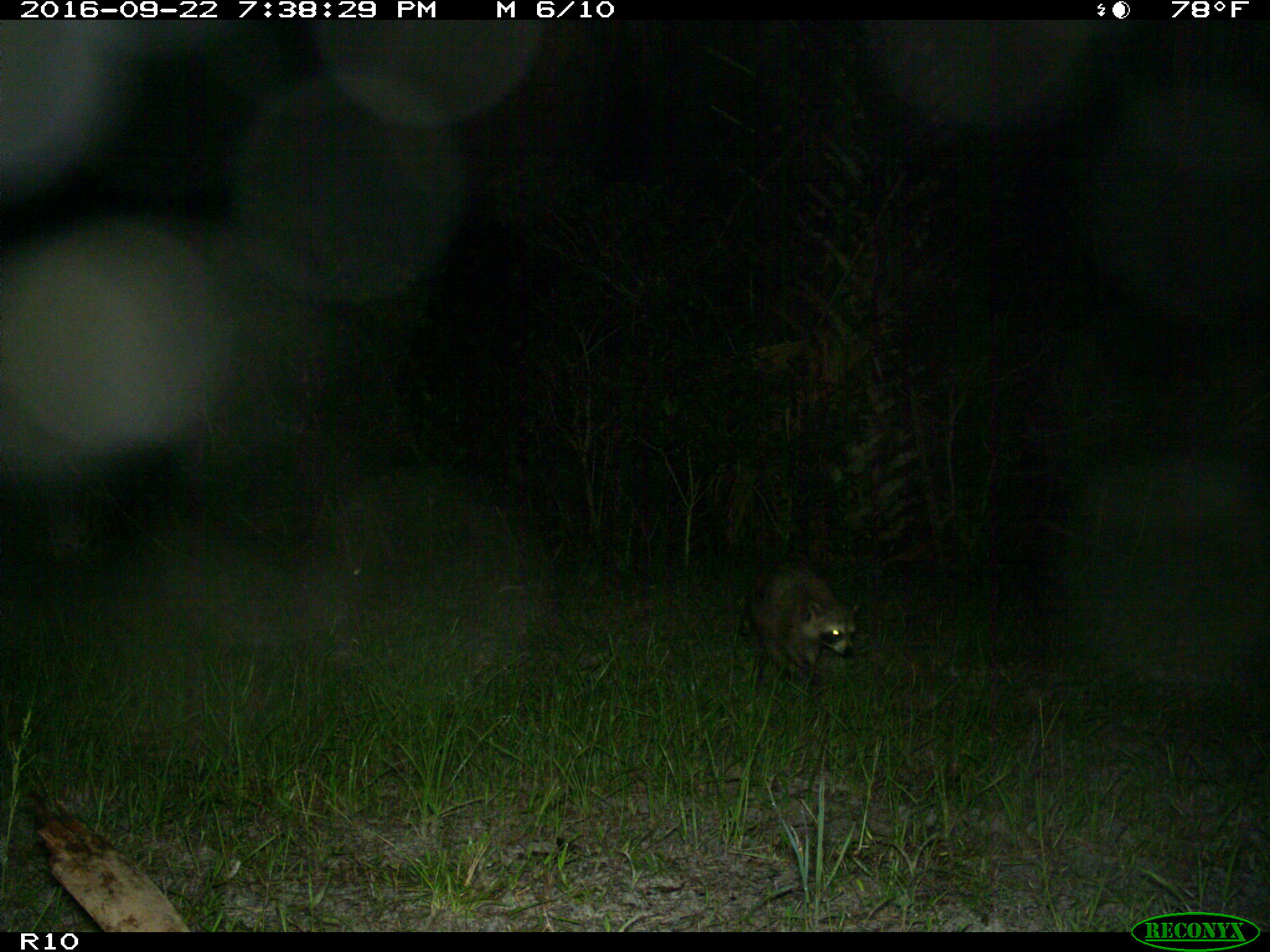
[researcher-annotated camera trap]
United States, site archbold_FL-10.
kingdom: Animalia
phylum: Chordata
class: Mammalia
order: Carnivora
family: Procyonidae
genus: Procyon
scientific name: Procyon lotor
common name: common raccoon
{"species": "Procyon lotor (common raccoon)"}